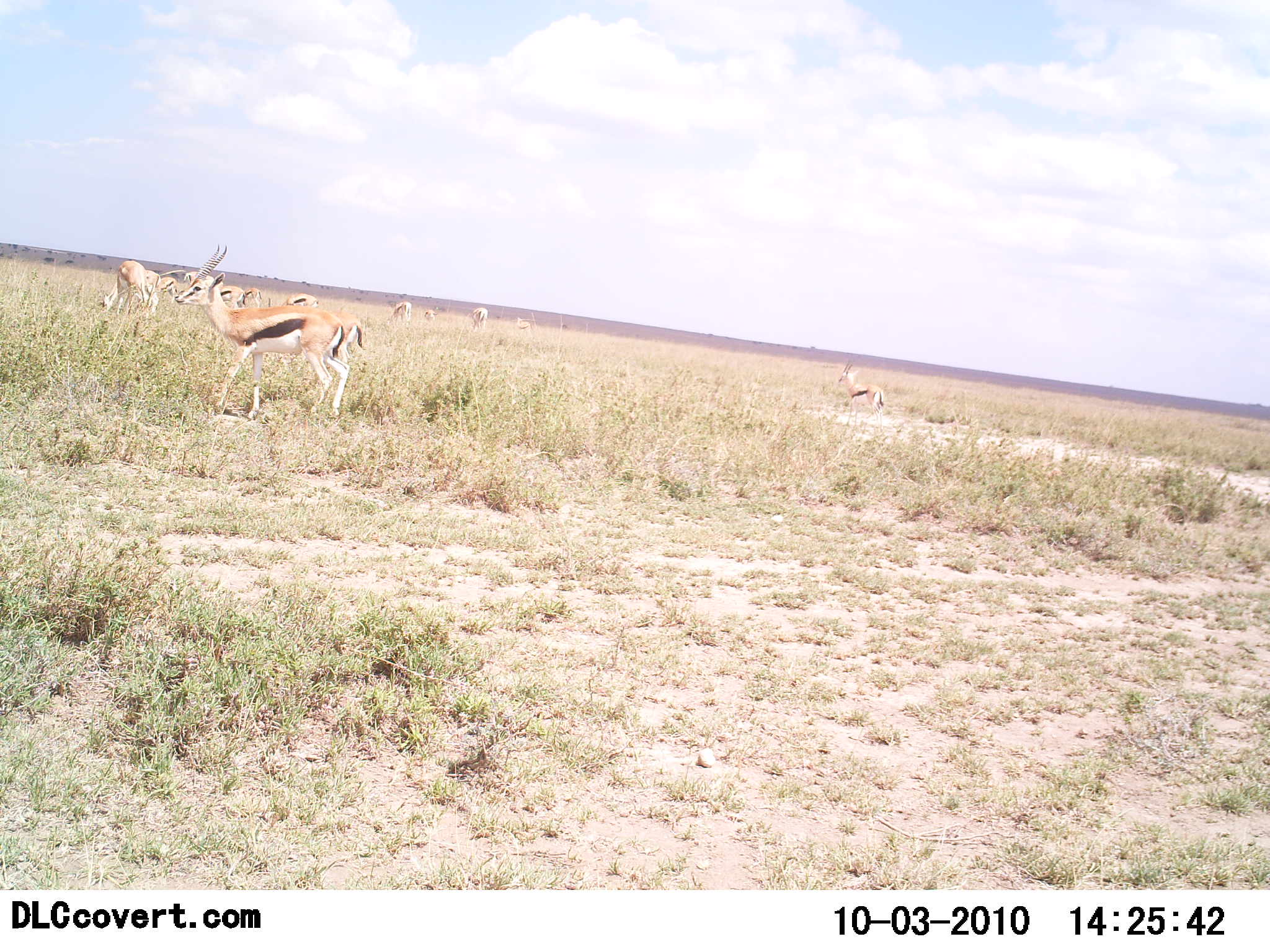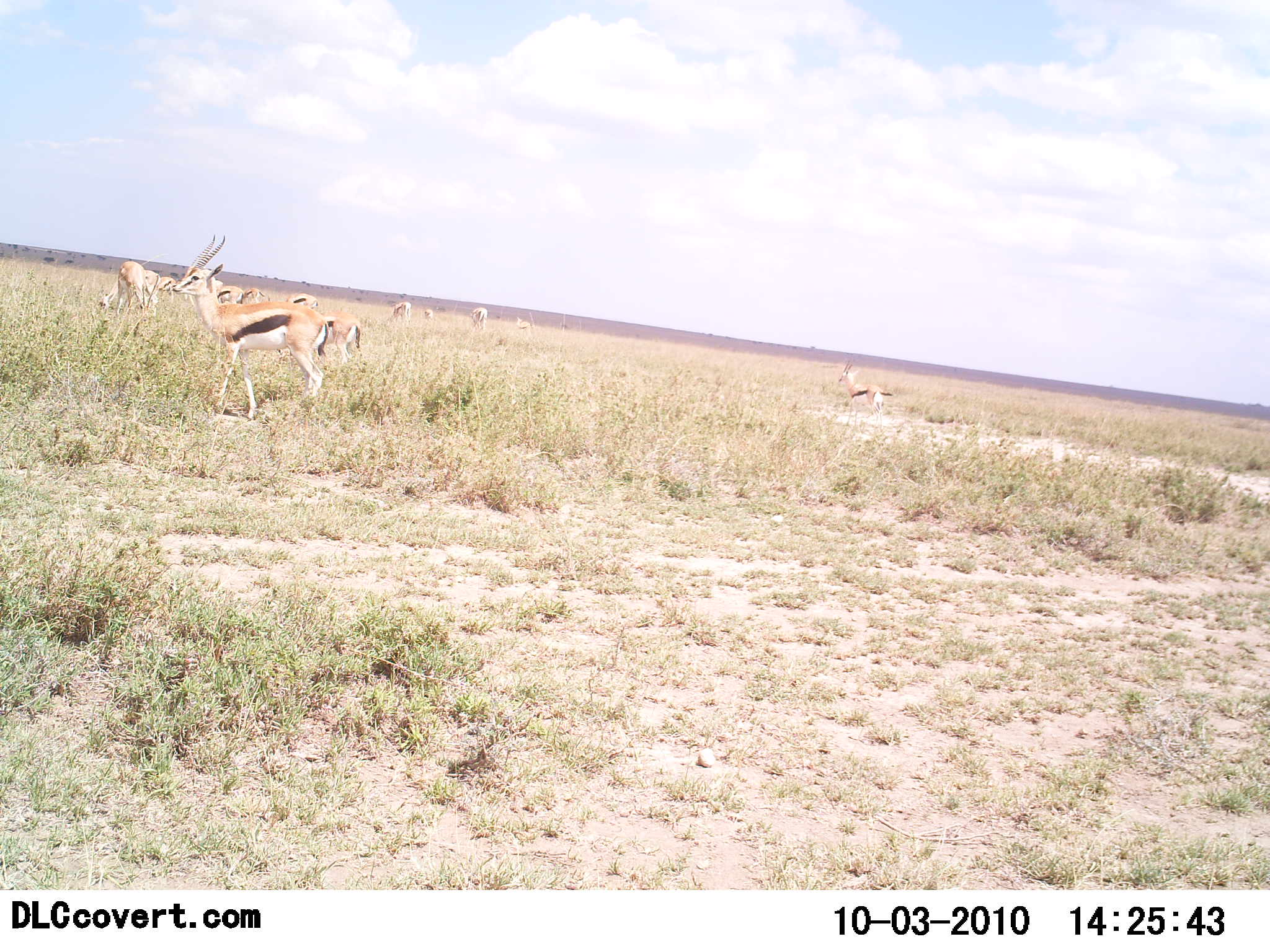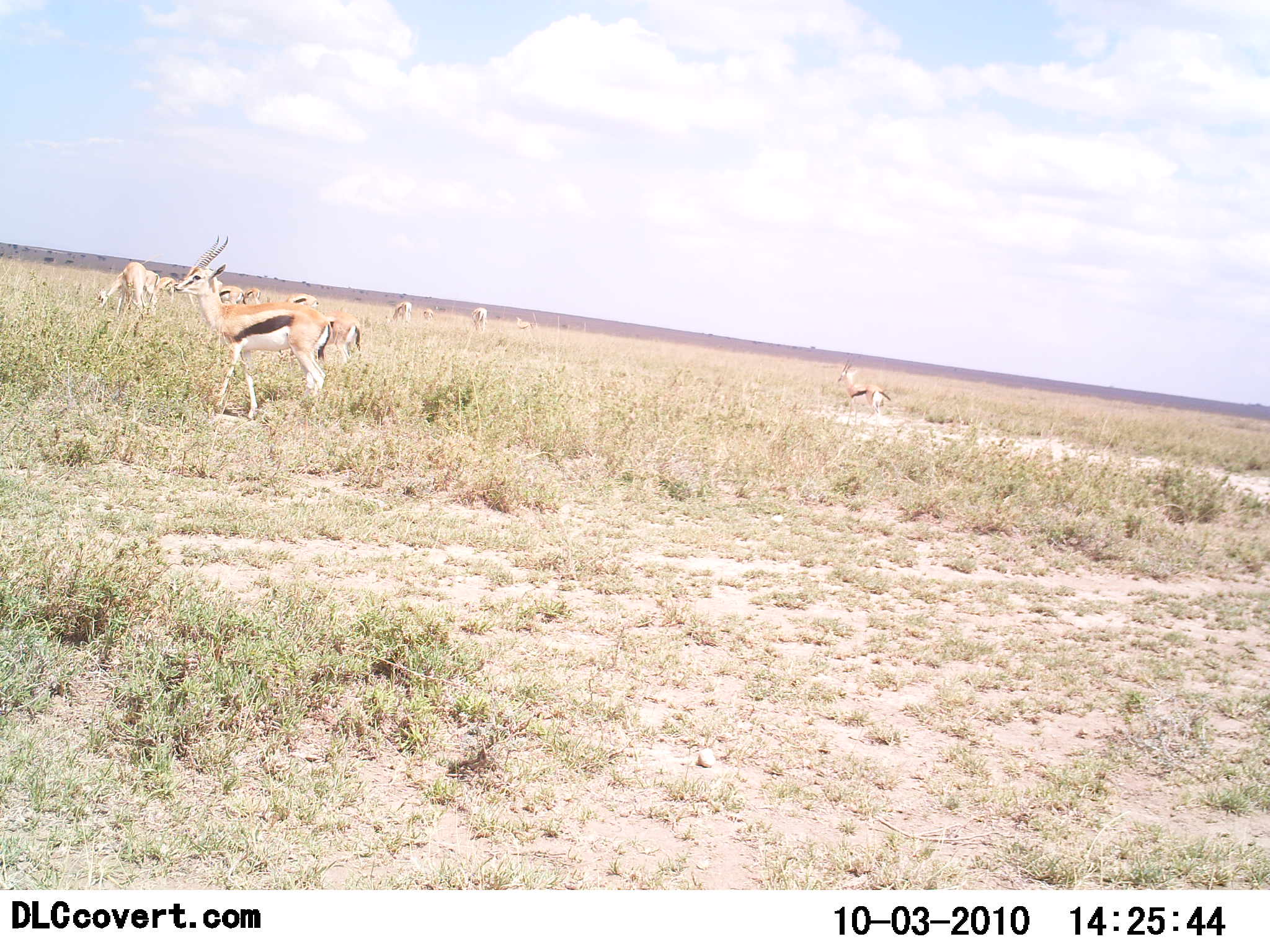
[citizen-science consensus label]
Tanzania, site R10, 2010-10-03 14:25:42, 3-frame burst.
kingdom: Animalia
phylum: Chordata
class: Mammalia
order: Artiodactyla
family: Bovidae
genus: Eudorcas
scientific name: Eudorcas thomsonii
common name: thomson's gazelle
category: gazellethomsons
Gazellethomsons (thomson's gazelle) (Eudorcas thomsonii), count 11-50. Behavior (volunteer vote fractions): standing 88%, resting 6%, moving 19%, interacting 0%. Young present (vote fraction): 0%. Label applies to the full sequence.